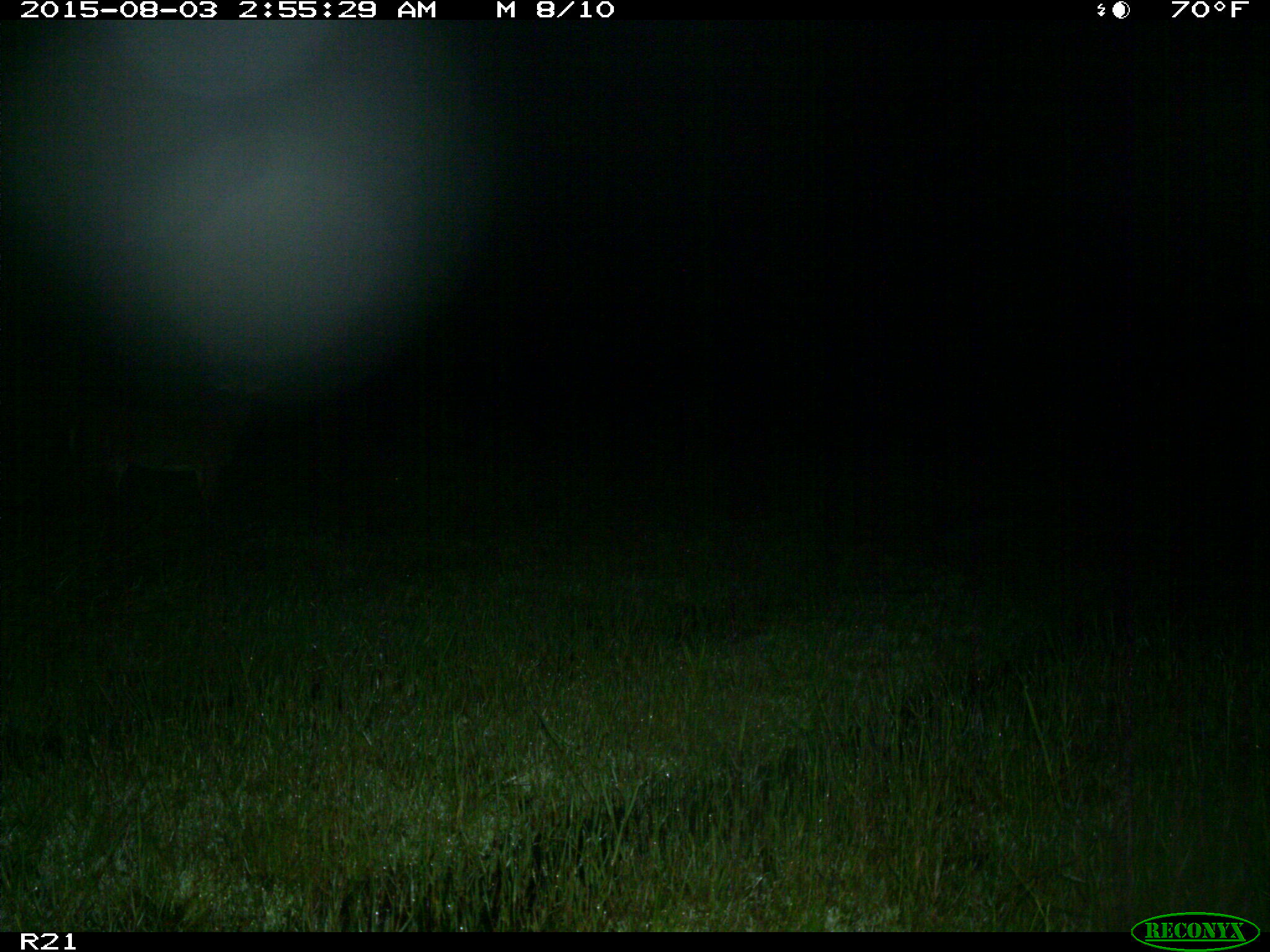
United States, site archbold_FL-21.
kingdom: Animalia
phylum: Chordata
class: Mammalia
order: Artiodactyla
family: Cervidae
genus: Odocoileus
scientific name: Odocoileus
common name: deer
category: unidentified deer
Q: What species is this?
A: Unidentified deer (deer) (Odocoileus).